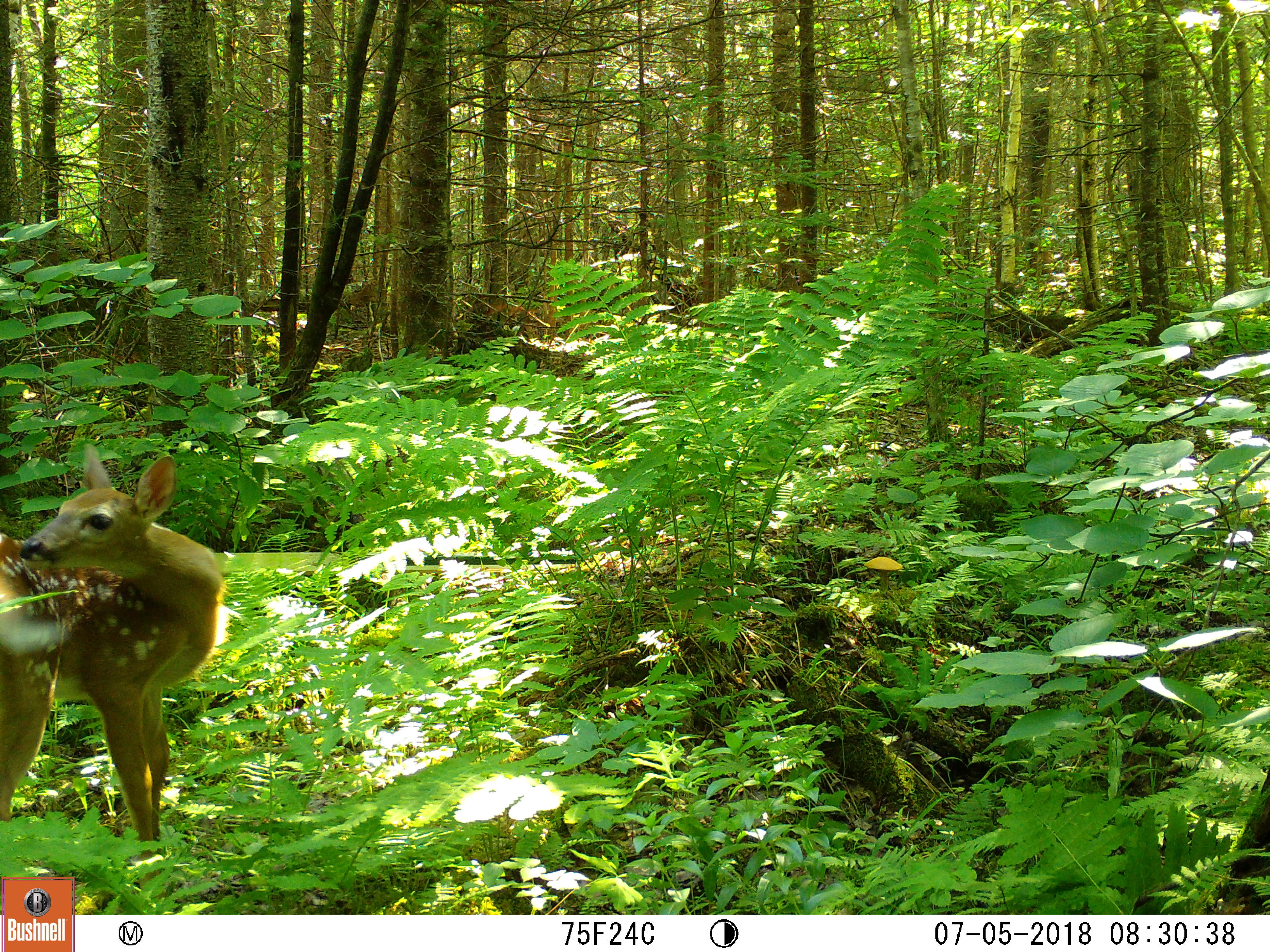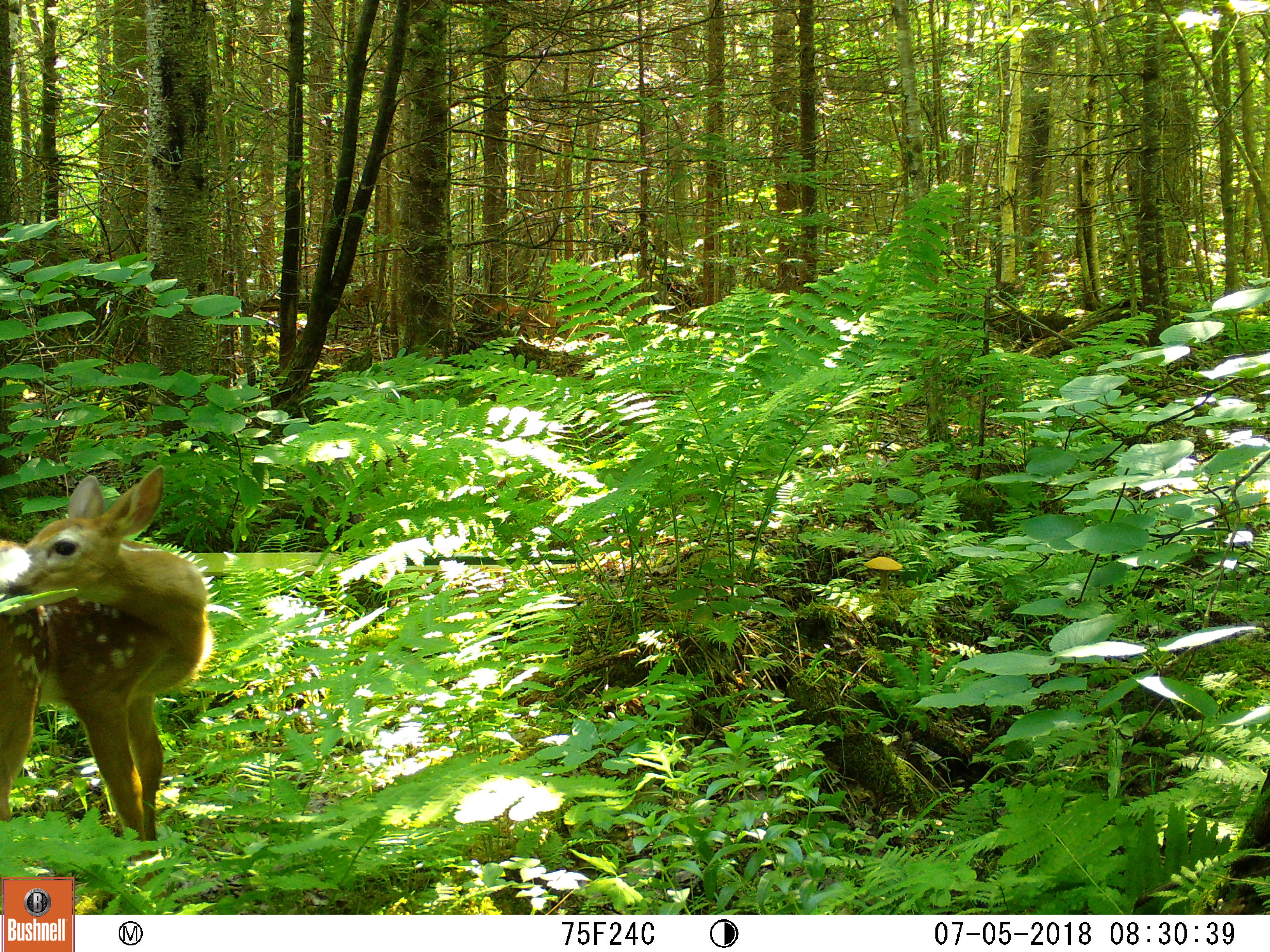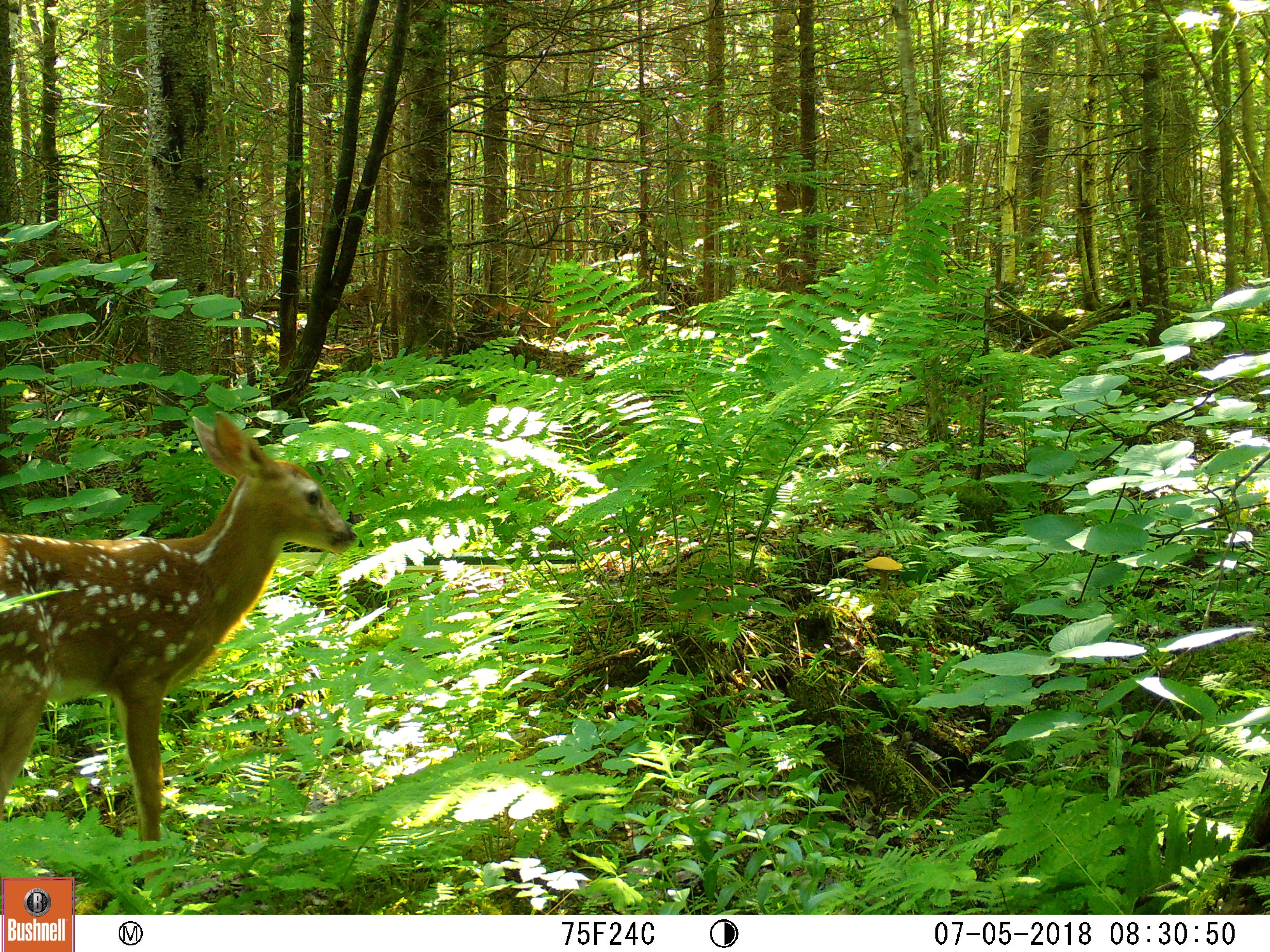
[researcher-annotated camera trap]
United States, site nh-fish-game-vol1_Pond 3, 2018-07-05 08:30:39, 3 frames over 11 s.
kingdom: Animalia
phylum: Chordata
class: Mammalia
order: Artiodactyla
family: Cervidae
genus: Odocoileus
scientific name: Odocoileus virginianus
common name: white-tailed deer